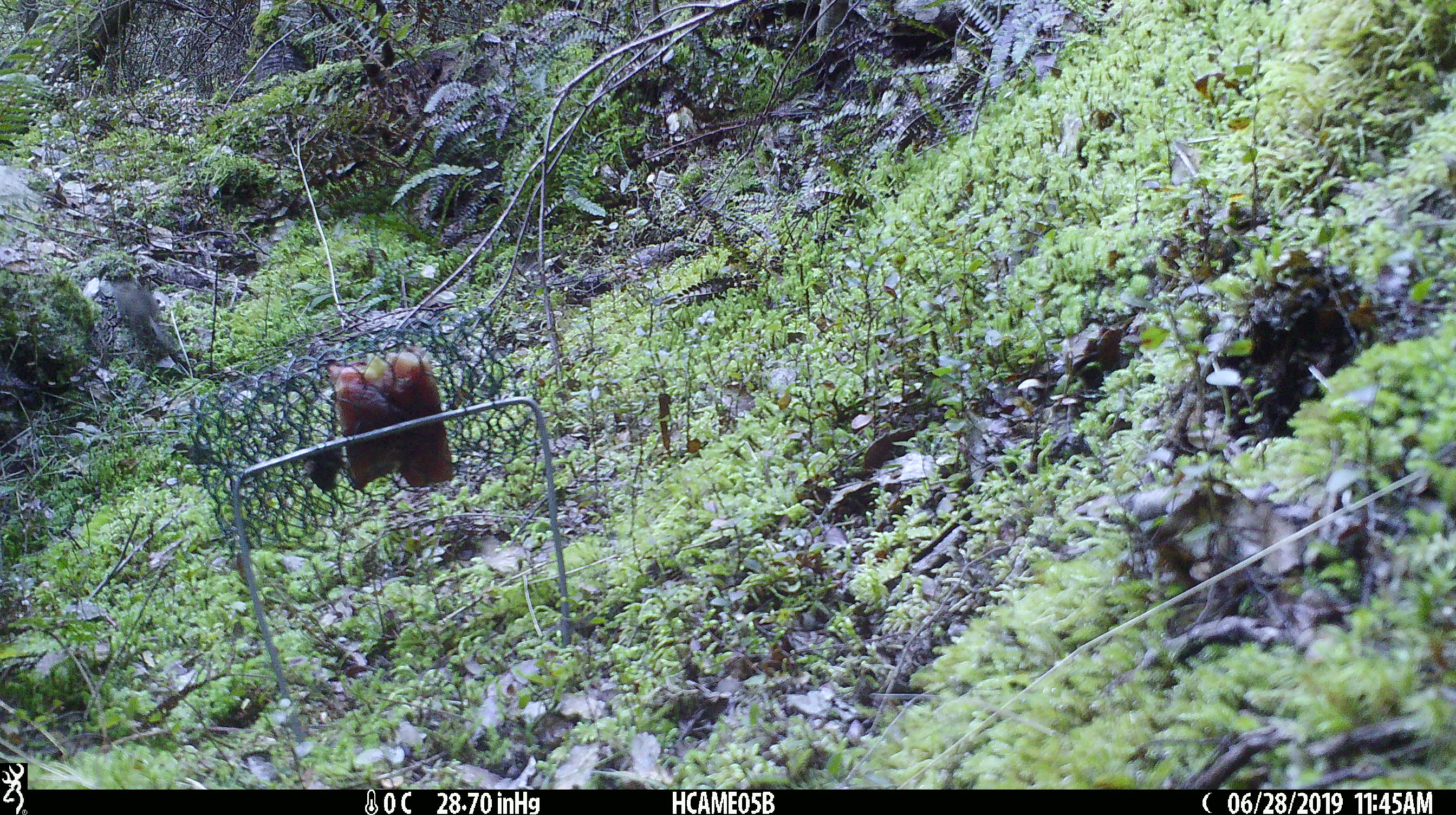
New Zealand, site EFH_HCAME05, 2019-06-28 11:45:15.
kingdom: Animalia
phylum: Chordata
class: Mammalia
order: Rodentia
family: Muridae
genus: Mus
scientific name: Mus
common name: mouse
Mouse (Mus).